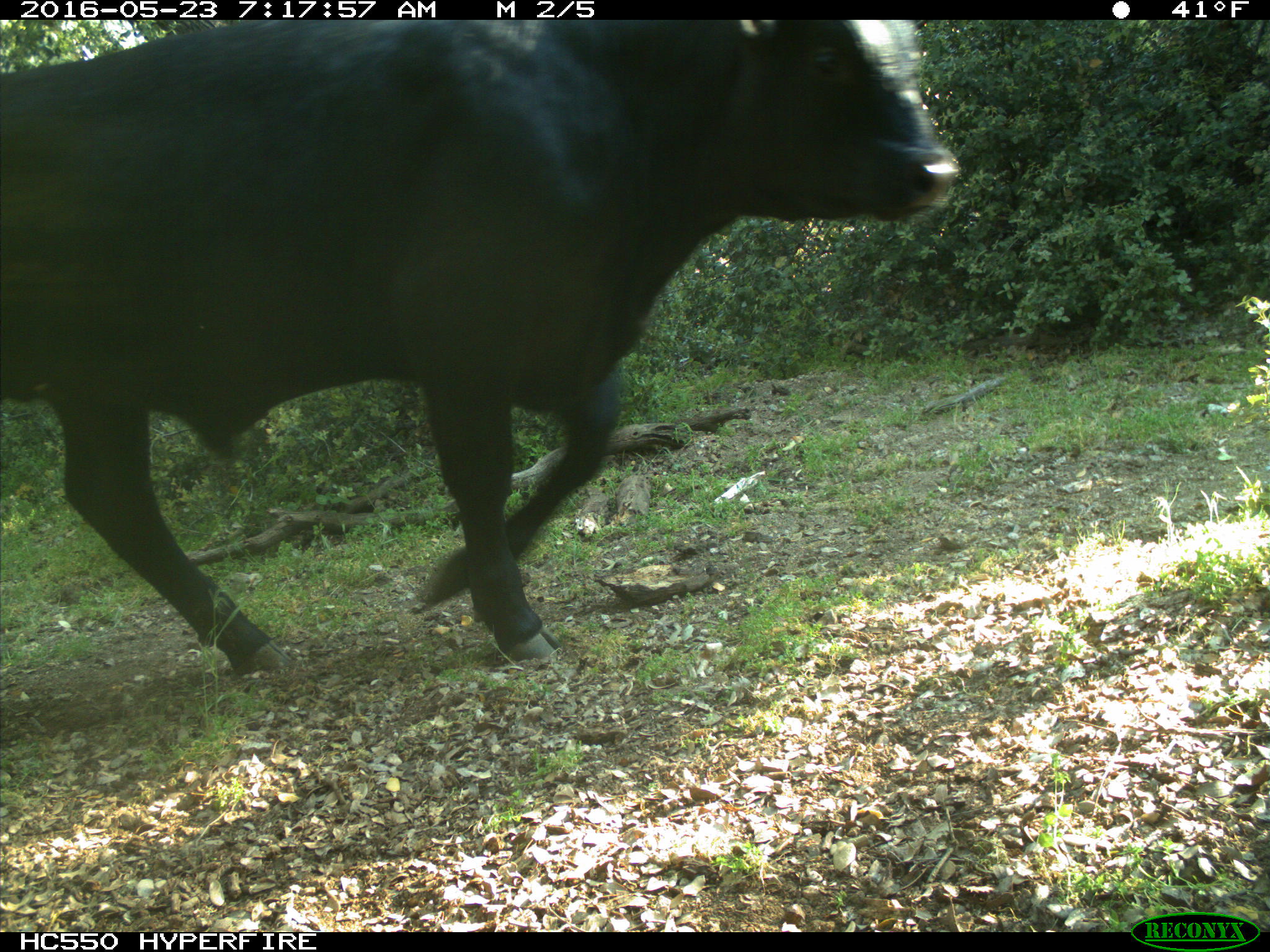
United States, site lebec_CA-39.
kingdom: Animalia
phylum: Chordata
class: Mammalia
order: Artiodactyla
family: Bovidae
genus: Bos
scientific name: Bos taurus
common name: domestic cow